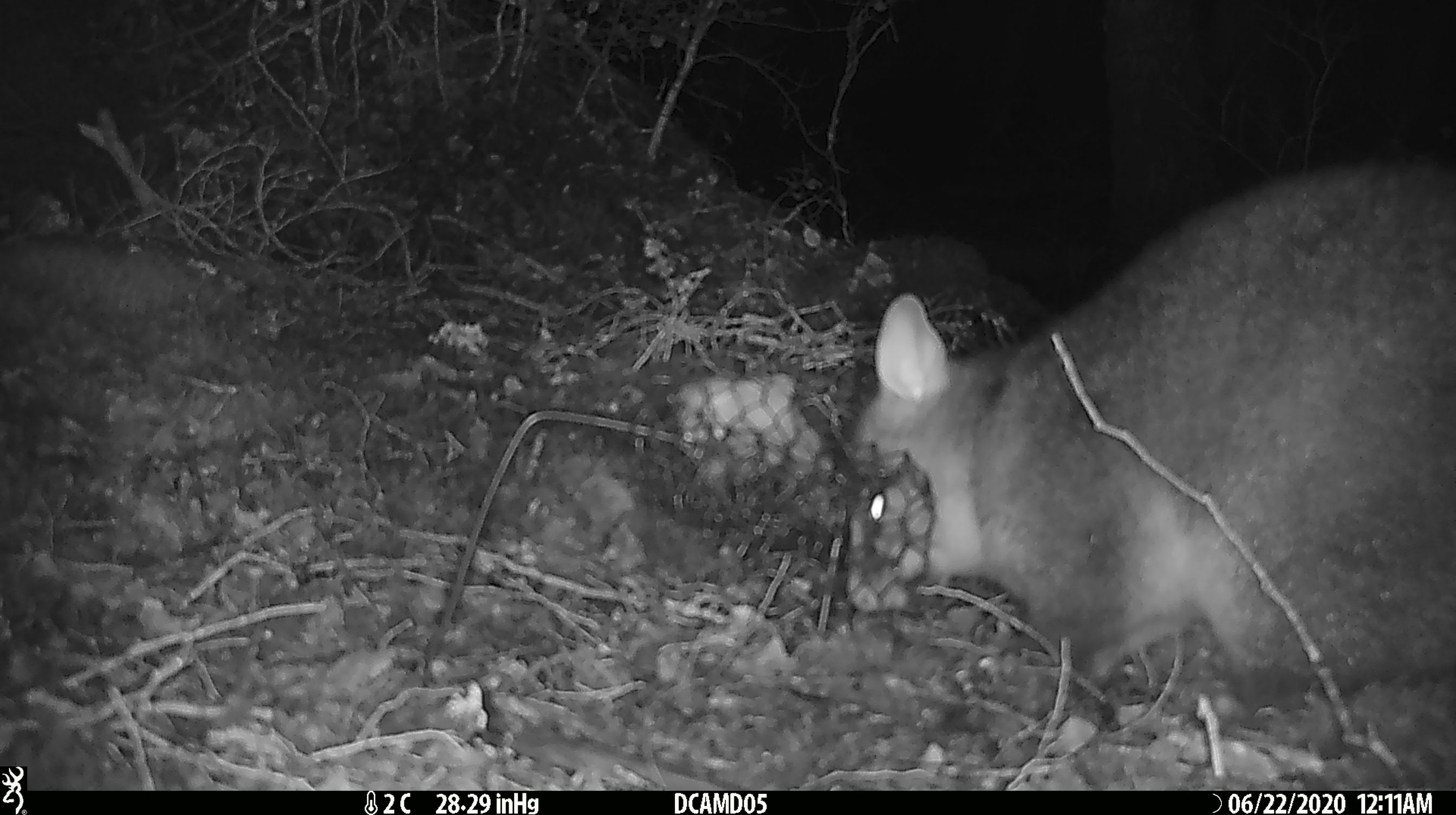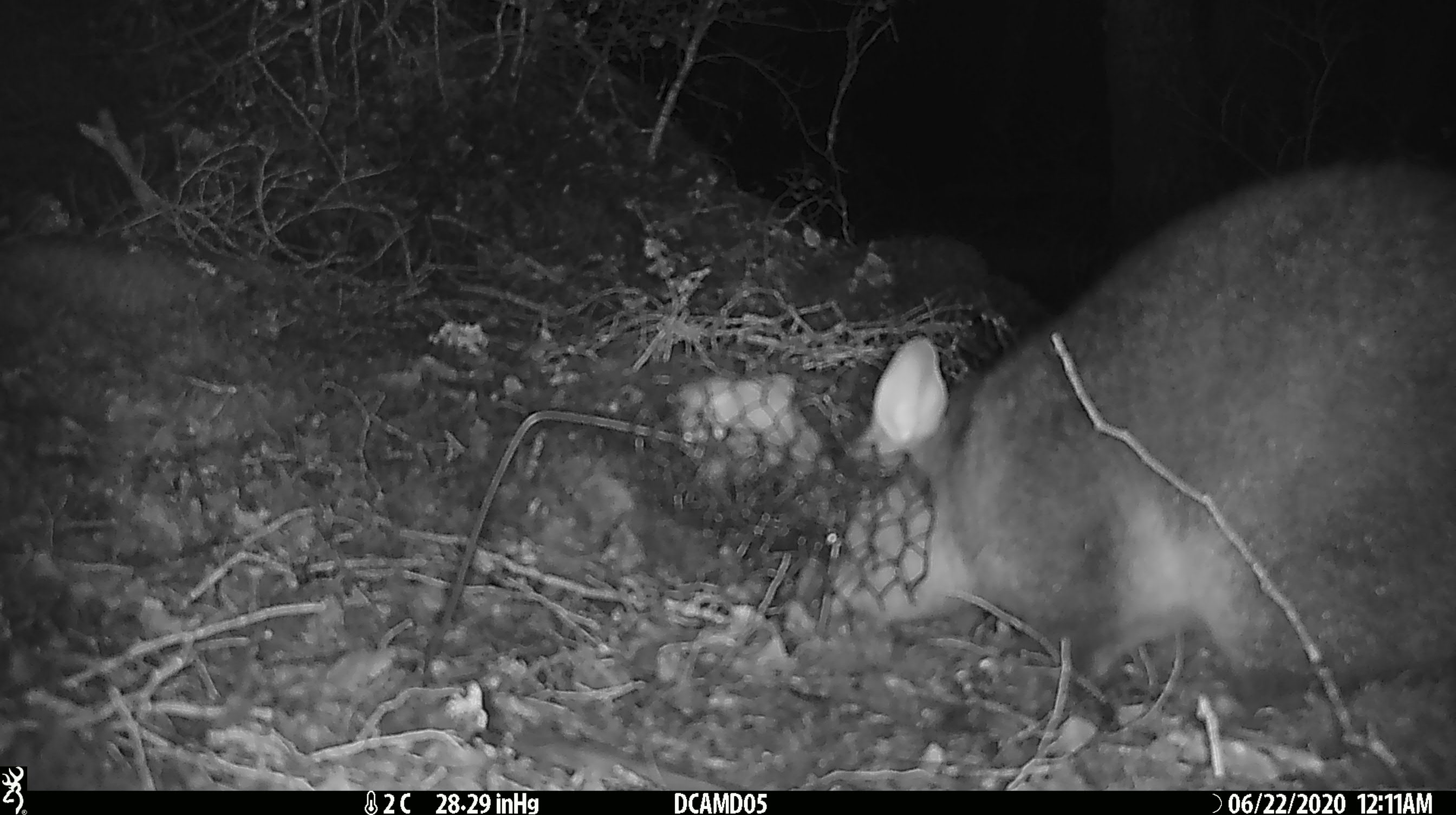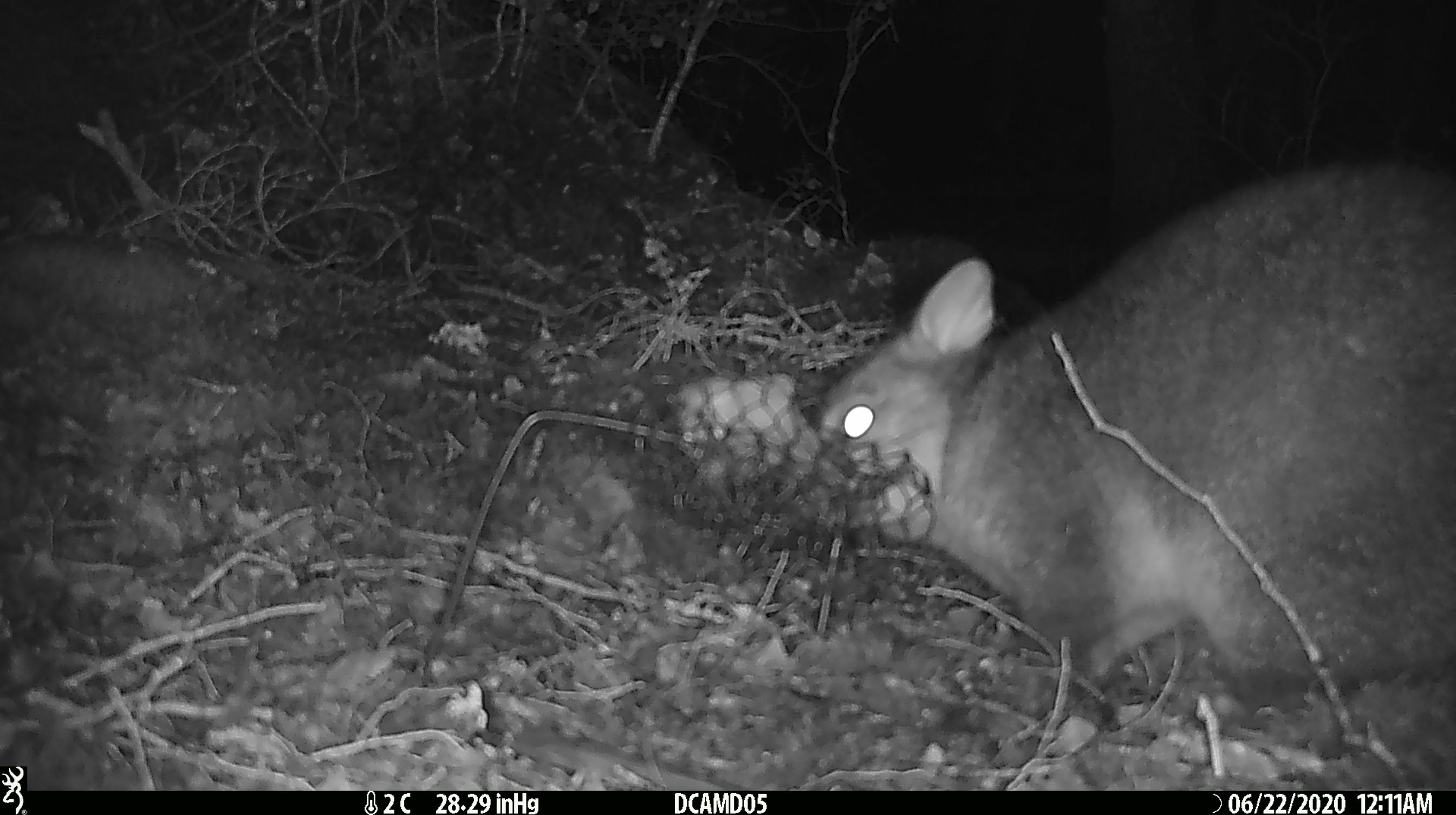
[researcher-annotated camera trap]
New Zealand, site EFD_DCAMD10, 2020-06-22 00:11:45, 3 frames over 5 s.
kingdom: Animalia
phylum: Chordata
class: Mammalia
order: Diprotodontia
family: Phalangeridae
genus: Trichosurus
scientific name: Trichosurus vulpecula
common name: common brushtail possum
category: possum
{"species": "possum (common brushtail possum) (Trichosurus vulpecula)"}